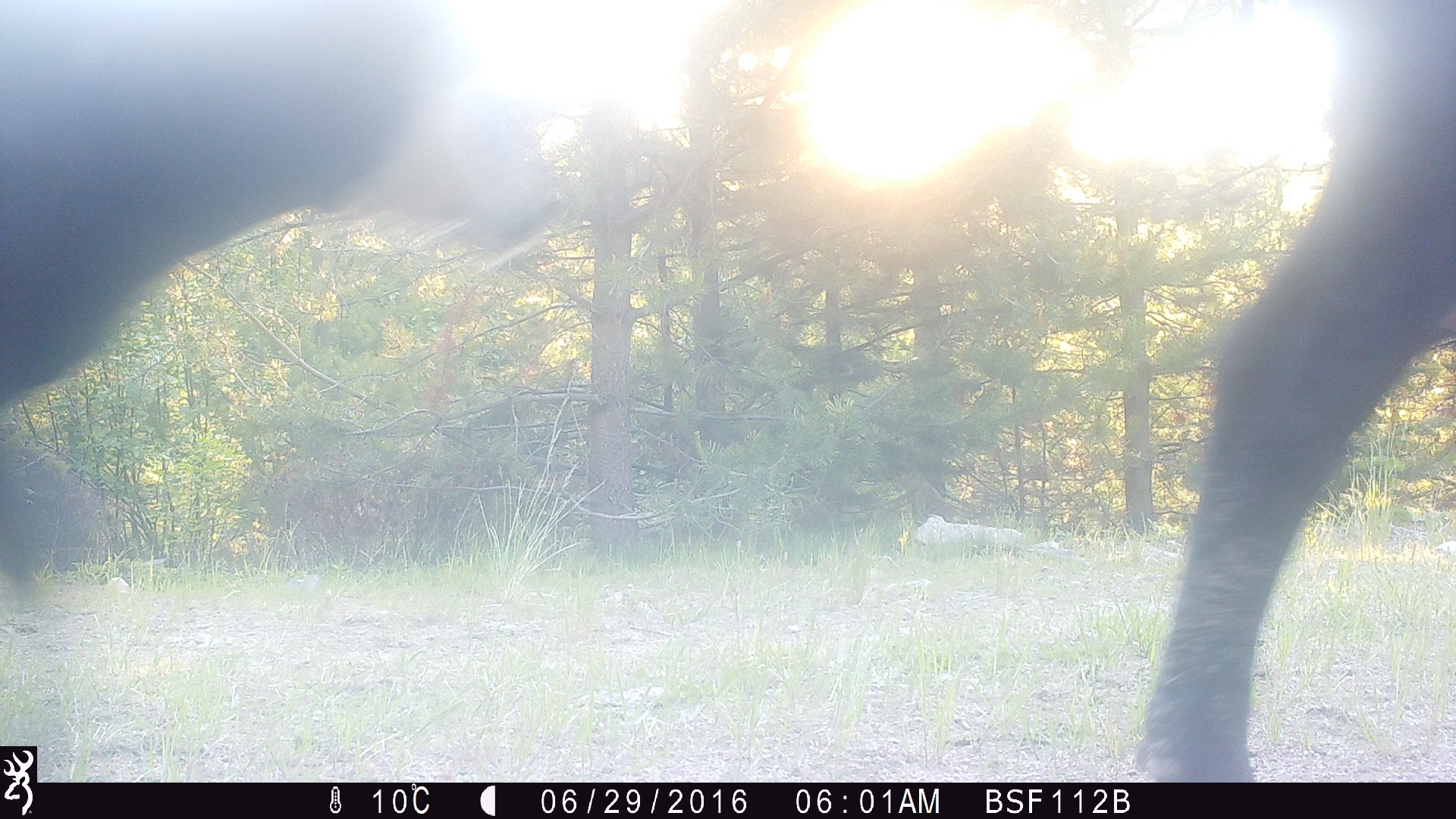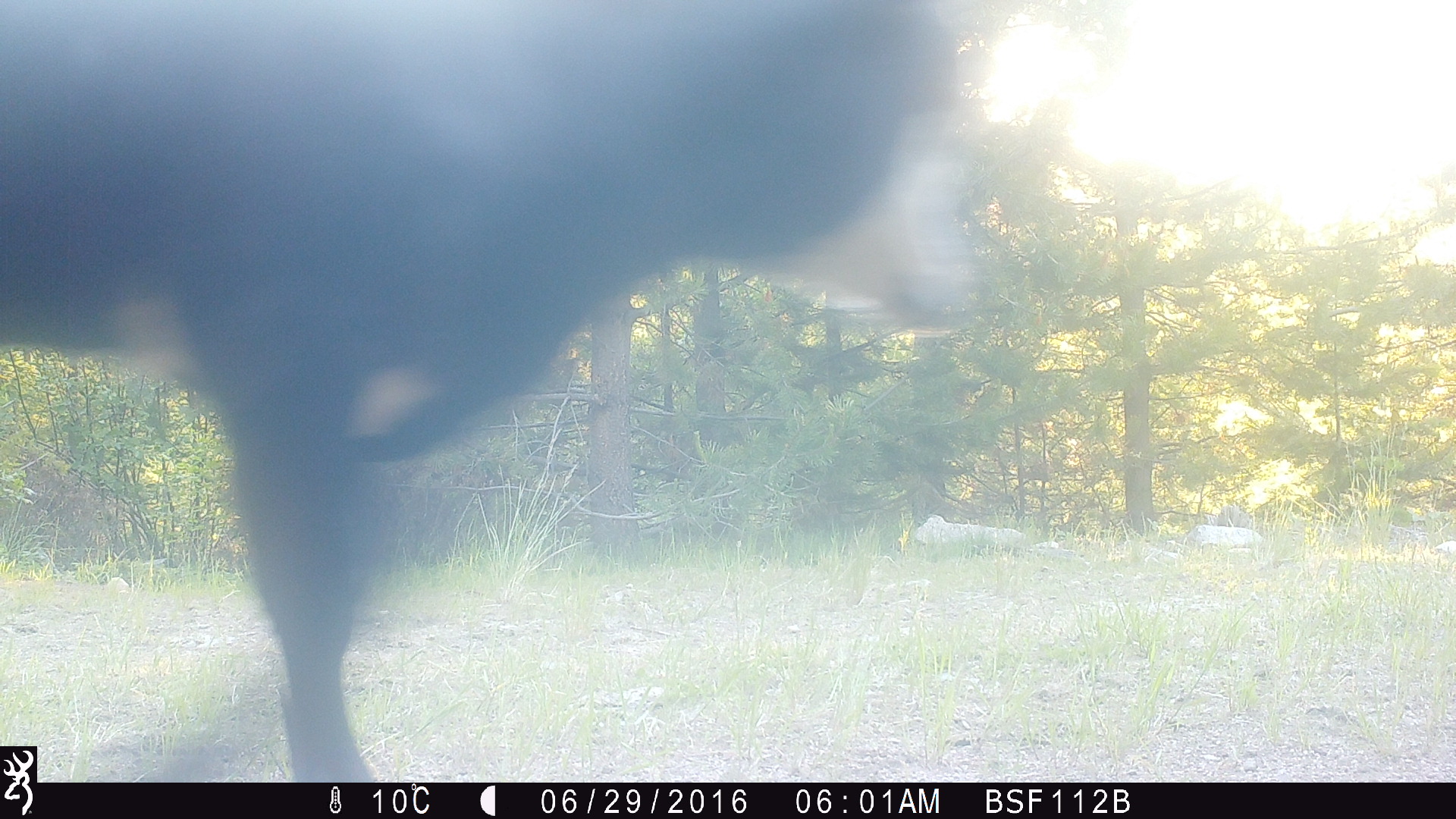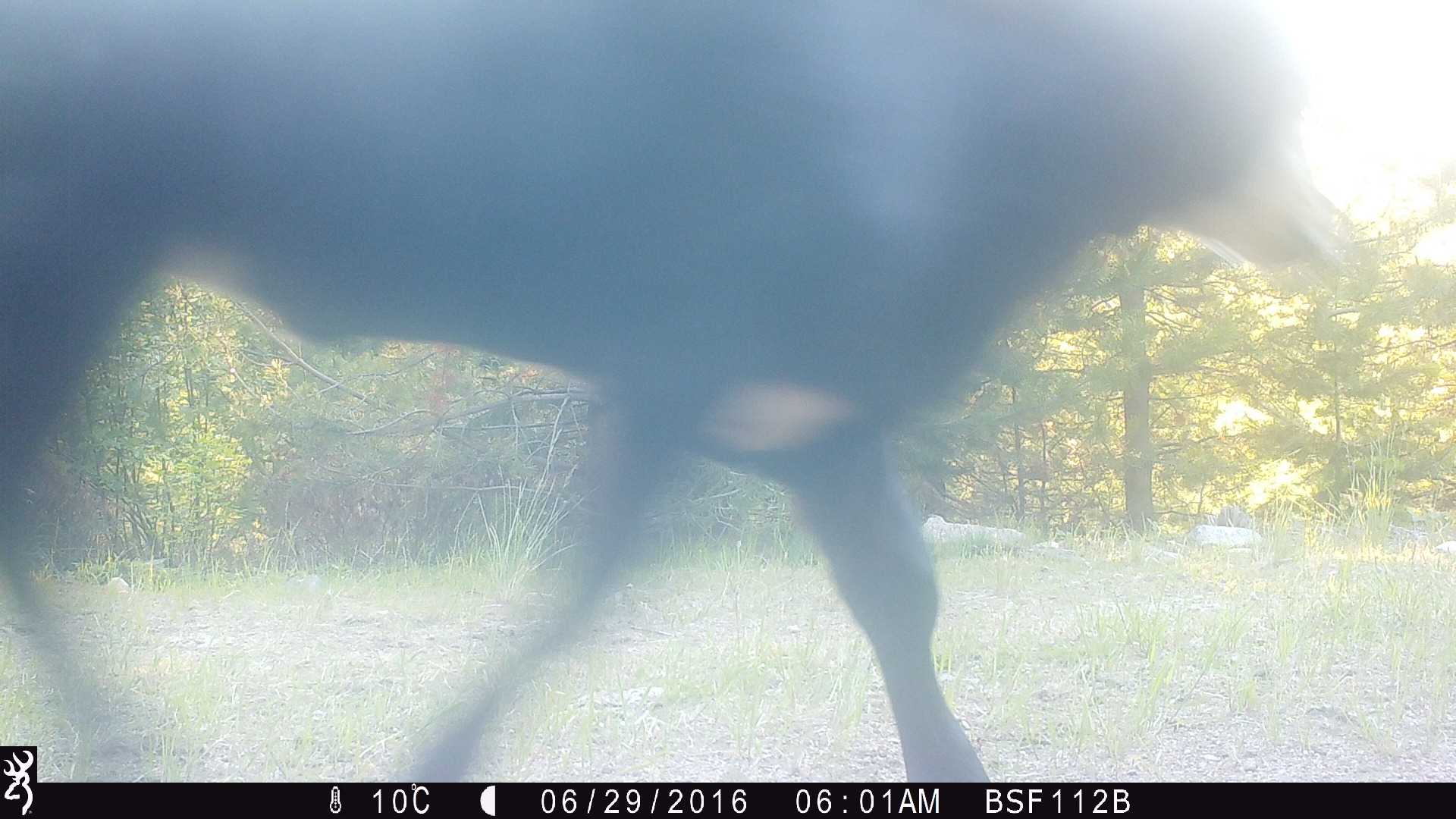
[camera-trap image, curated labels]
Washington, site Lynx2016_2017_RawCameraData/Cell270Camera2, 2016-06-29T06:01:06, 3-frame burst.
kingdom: Animalia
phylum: Chordata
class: Mammalia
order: Artiodactyla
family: Bovidae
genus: Bos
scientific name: Bos taurus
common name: domestic cattle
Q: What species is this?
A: Domestic cattle (Bos taurus).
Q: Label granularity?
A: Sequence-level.